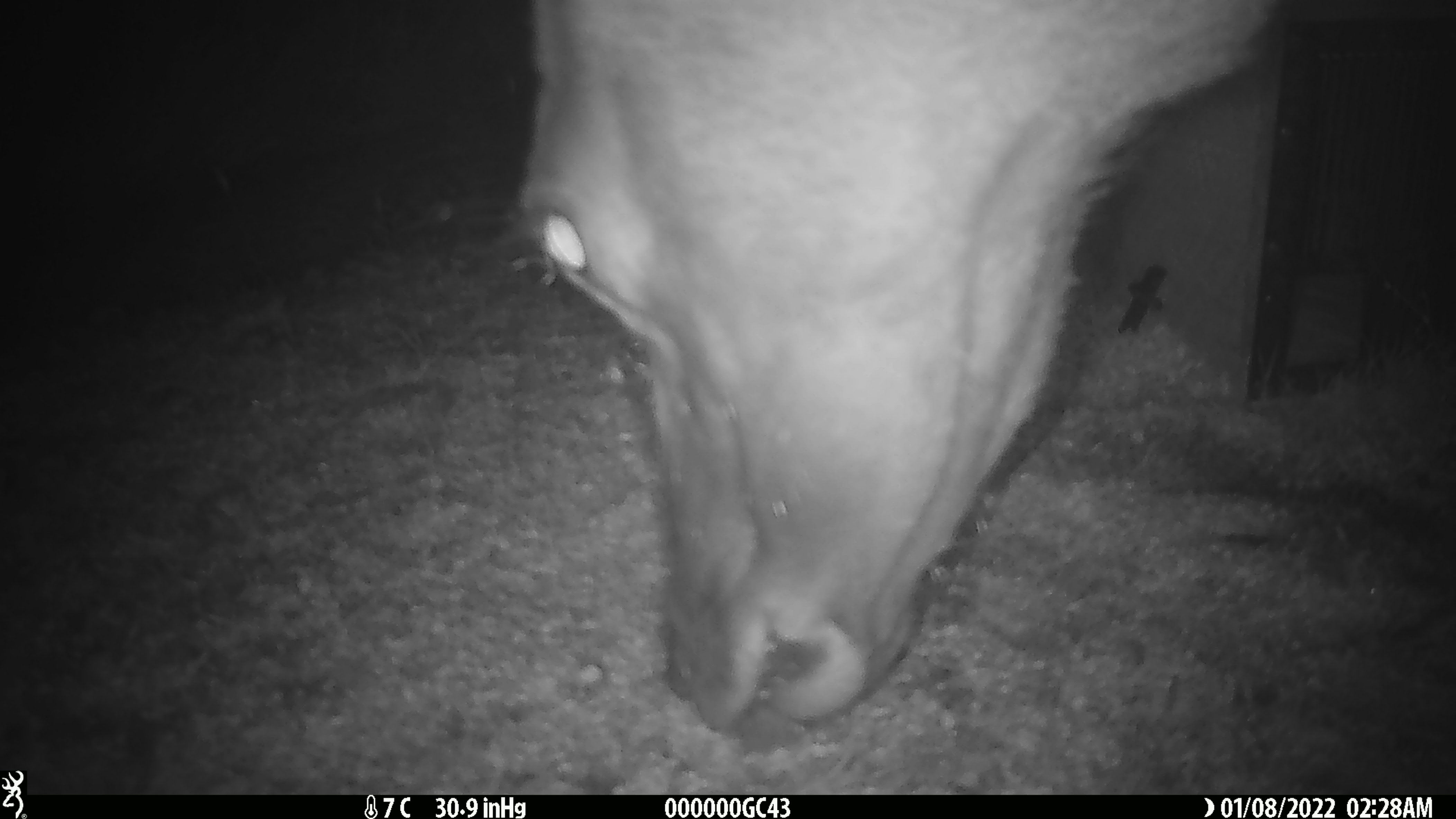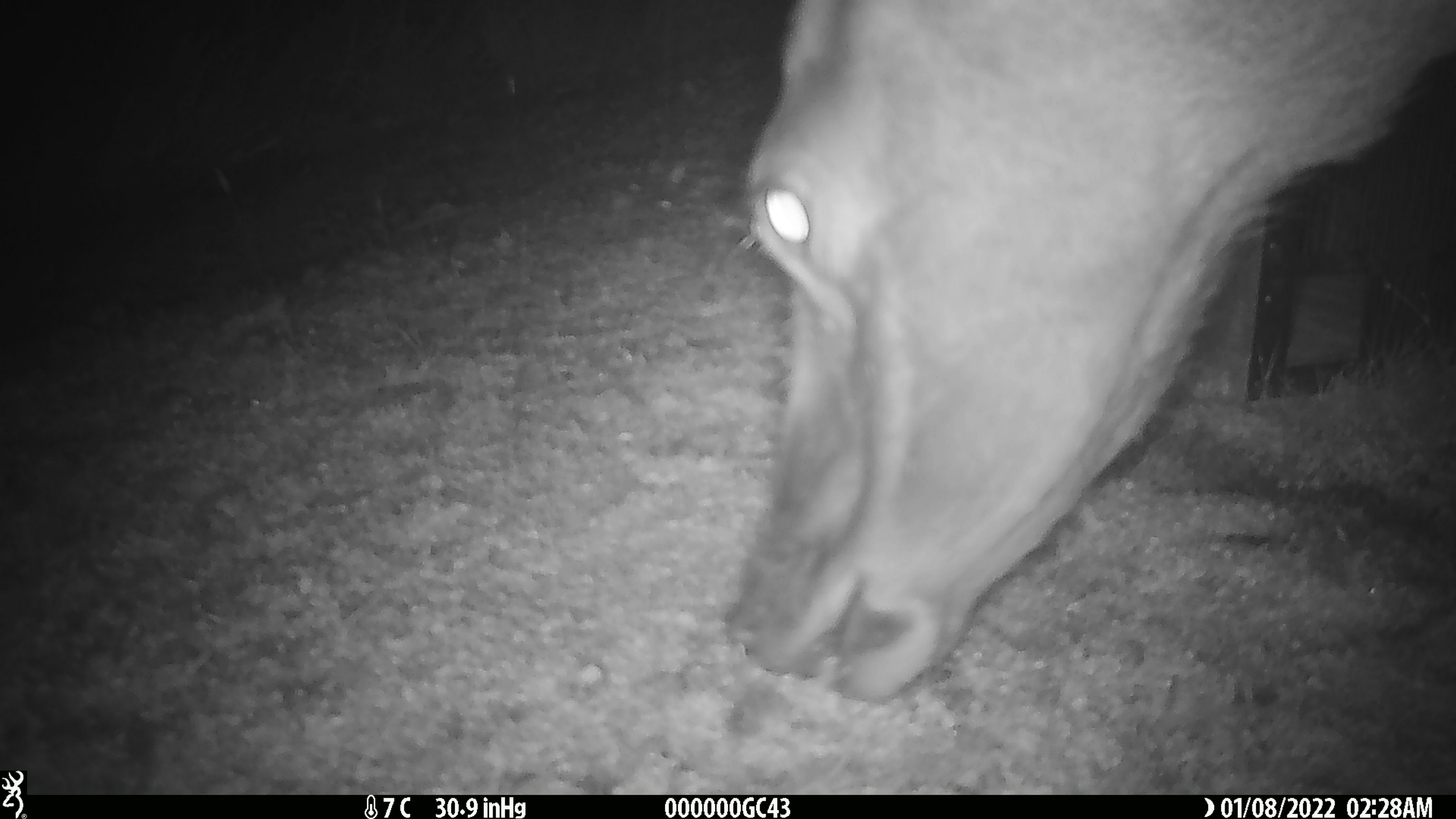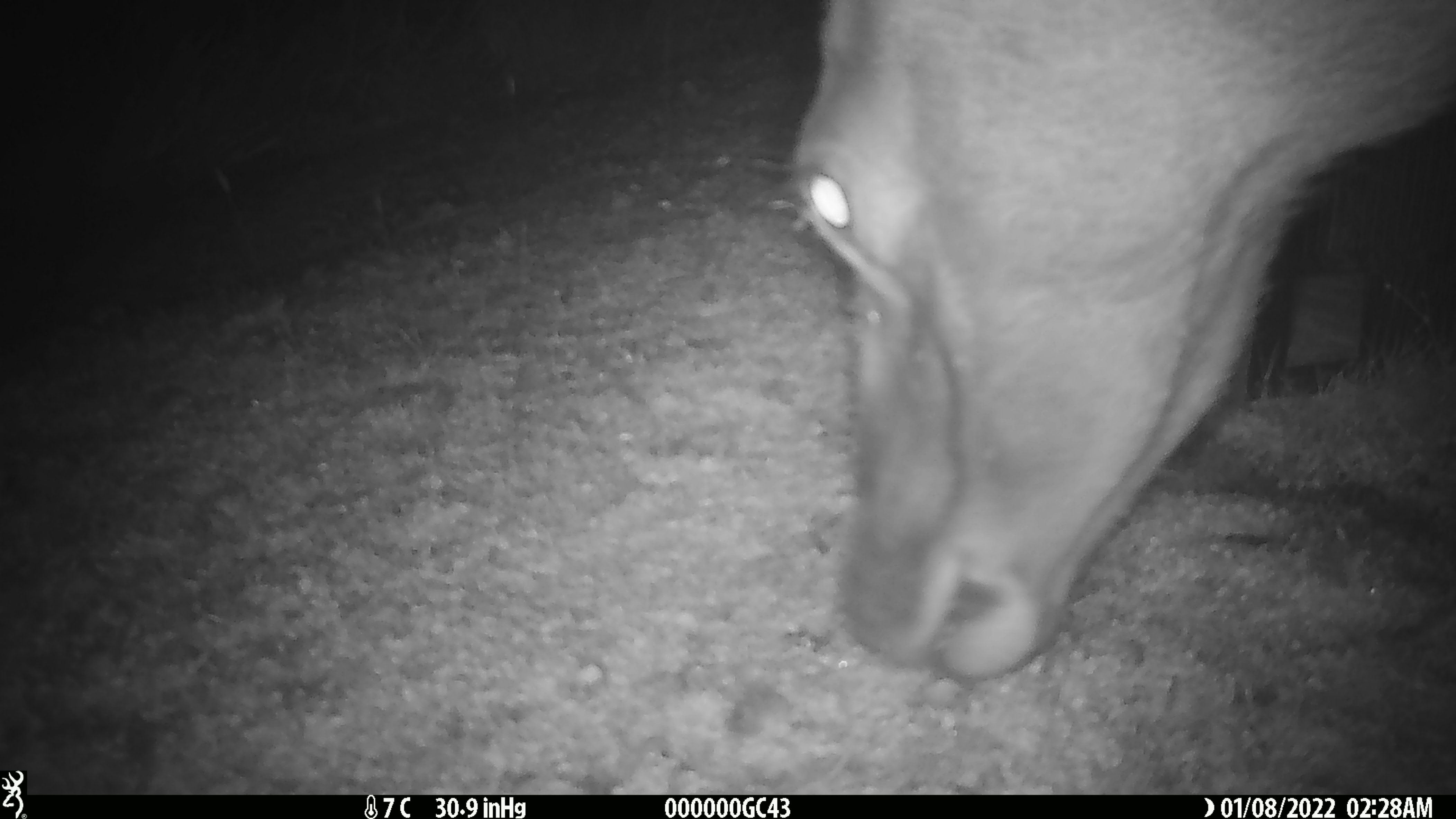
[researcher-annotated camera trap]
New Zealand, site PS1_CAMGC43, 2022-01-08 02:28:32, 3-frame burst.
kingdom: Animalia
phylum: Chordata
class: Mammalia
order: Artiodactyla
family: Cervidae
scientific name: Cervidae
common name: deer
Deer (Cervidae).